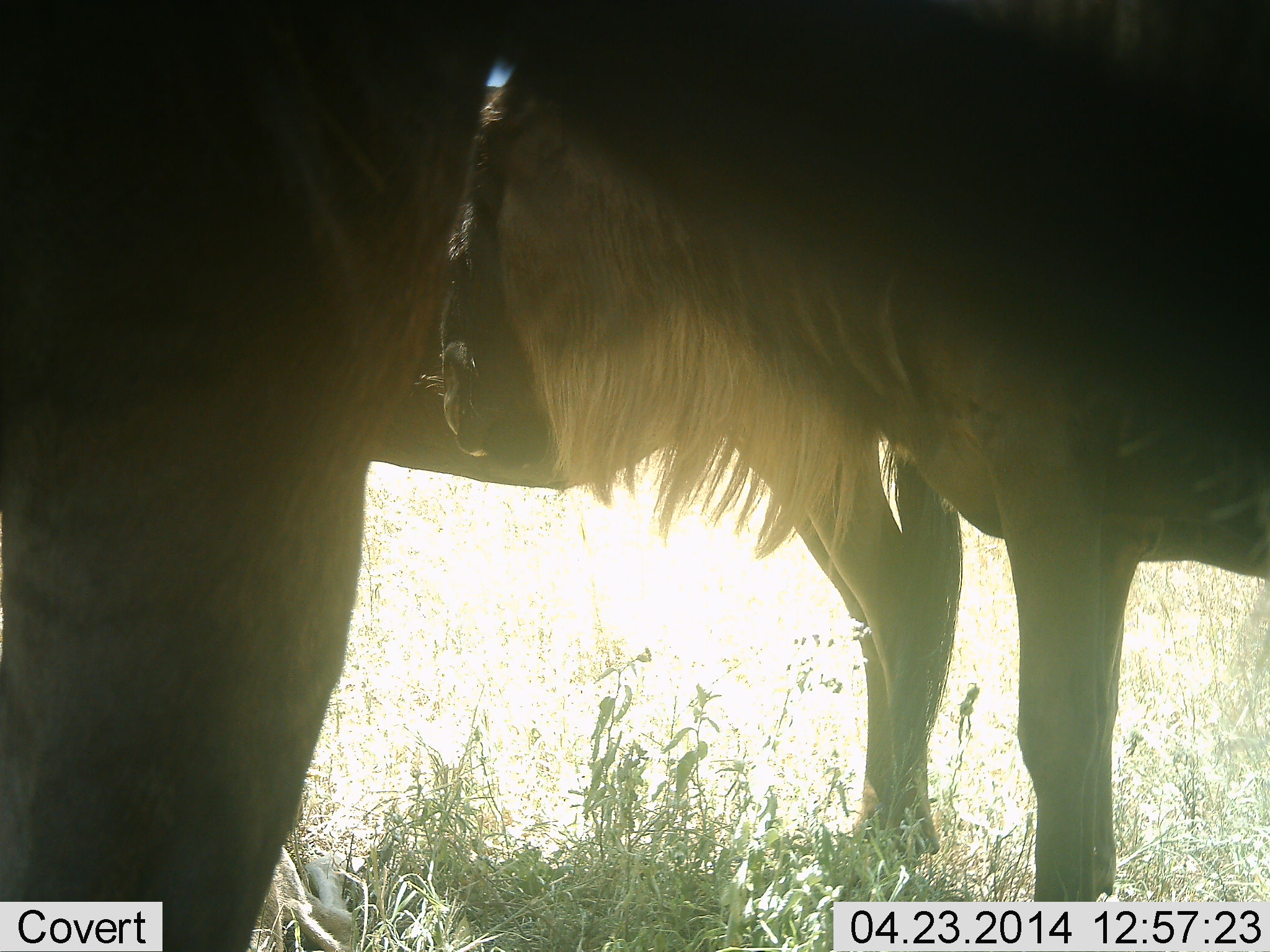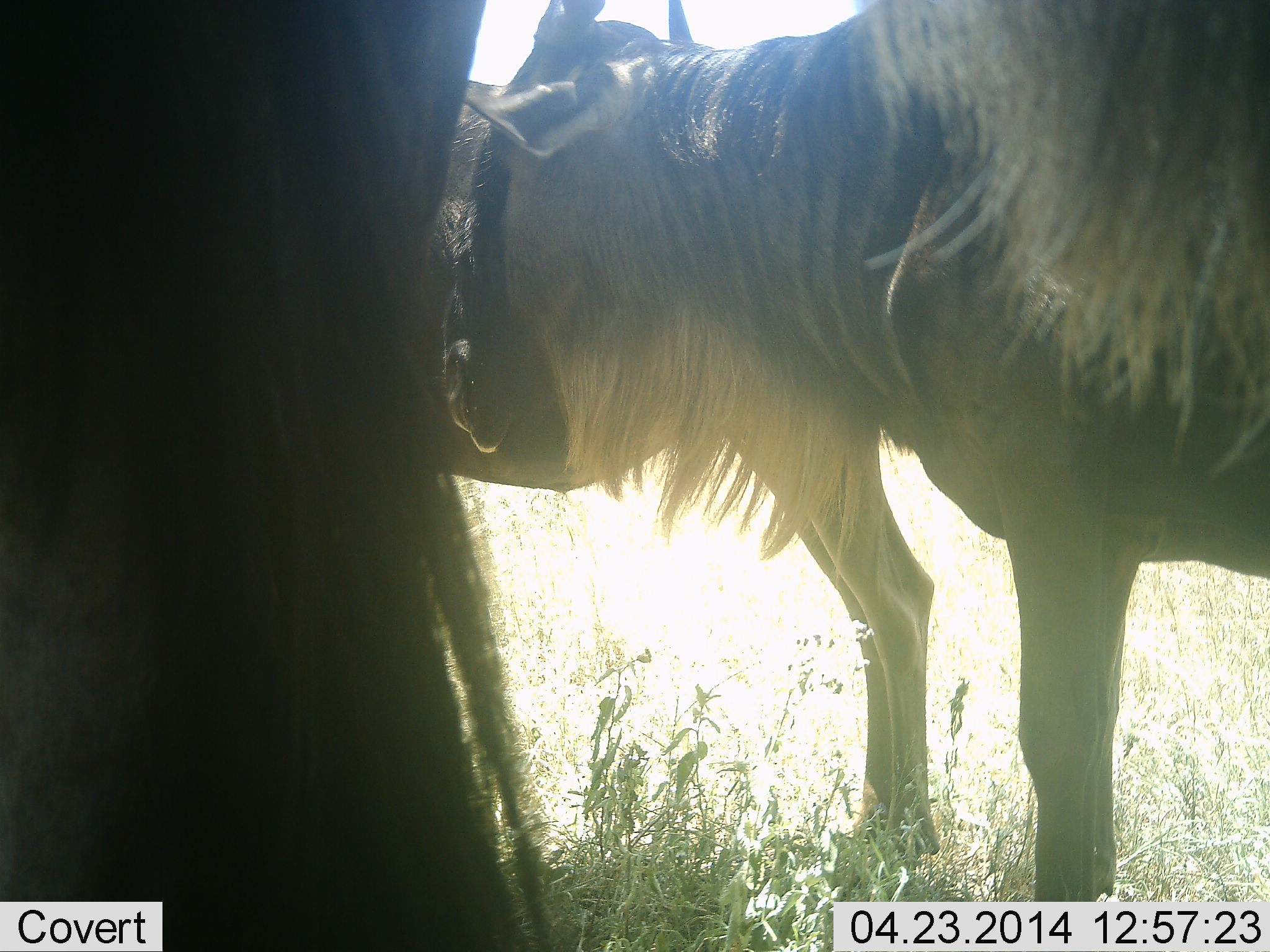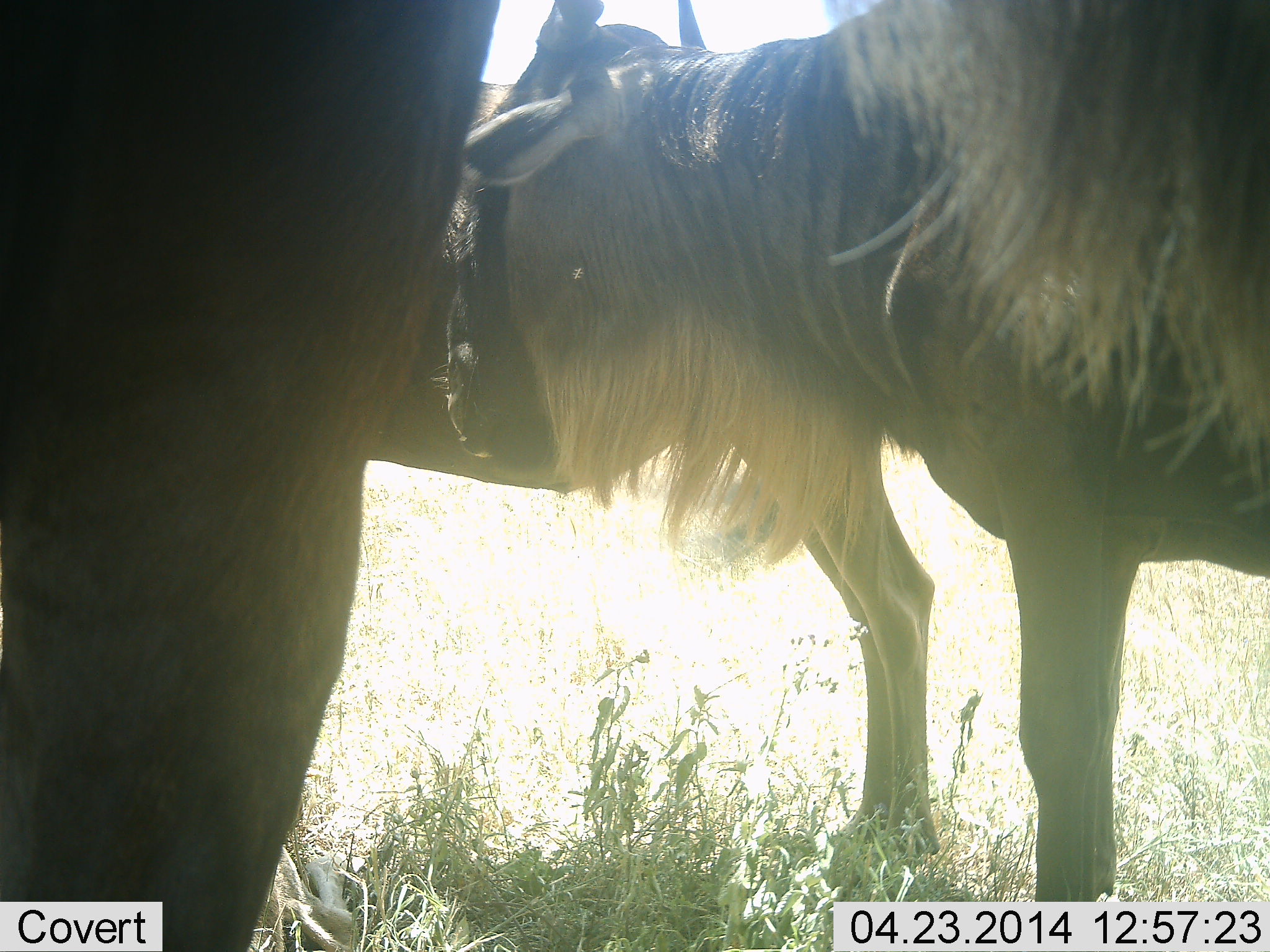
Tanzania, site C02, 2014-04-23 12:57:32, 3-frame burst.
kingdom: Animalia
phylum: Chordata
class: Mammalia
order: Artiodactyla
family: Bovidae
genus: Connochaetes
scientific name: Connochaetes taurinus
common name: blue wildebeest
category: wildebeest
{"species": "wildebeest (blue wildebeest) (Connochaetes taurinus)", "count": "3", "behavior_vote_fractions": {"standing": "90%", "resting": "0%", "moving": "10%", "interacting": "10%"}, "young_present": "0%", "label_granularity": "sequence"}